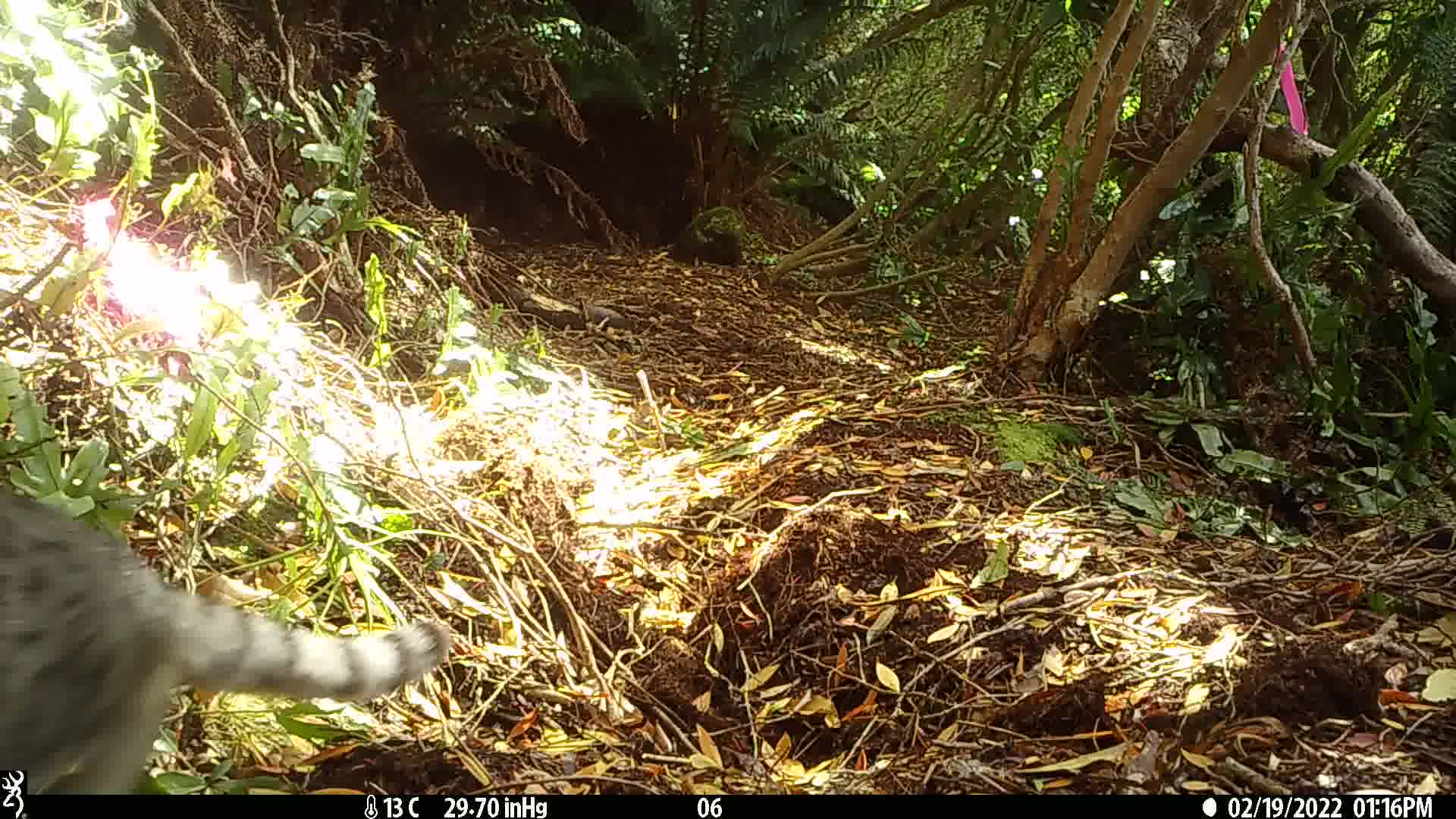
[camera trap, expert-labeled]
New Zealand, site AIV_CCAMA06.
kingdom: Animalia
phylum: Chordata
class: Mammalia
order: Carnivora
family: Felidae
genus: Felis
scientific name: Felis catus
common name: domestic cat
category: cat